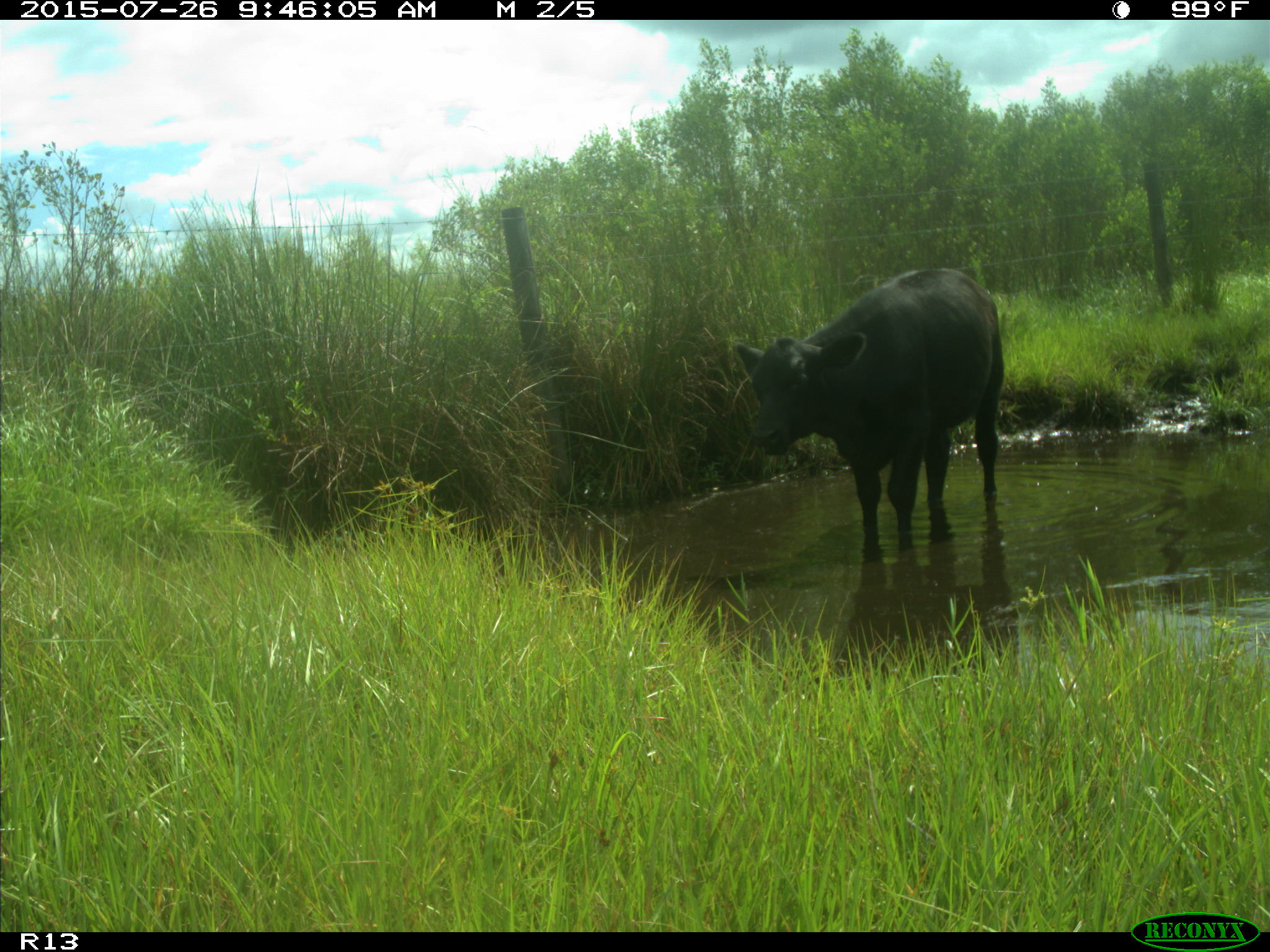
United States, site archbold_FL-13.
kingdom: Animalia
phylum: Chordata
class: Mammalia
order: Artiodactyla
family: Bovidae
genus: Bos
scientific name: Bos taurus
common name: domestic cow